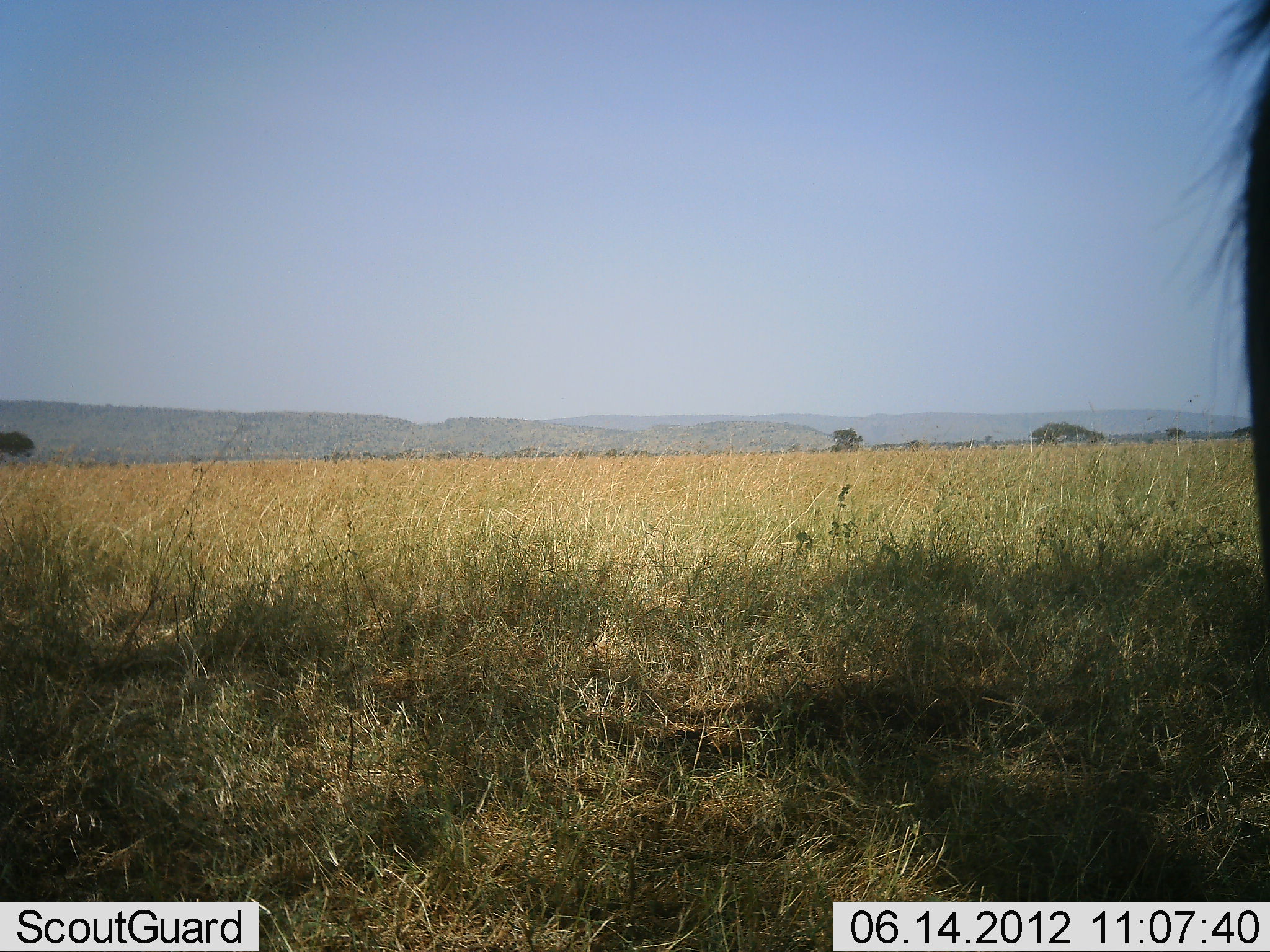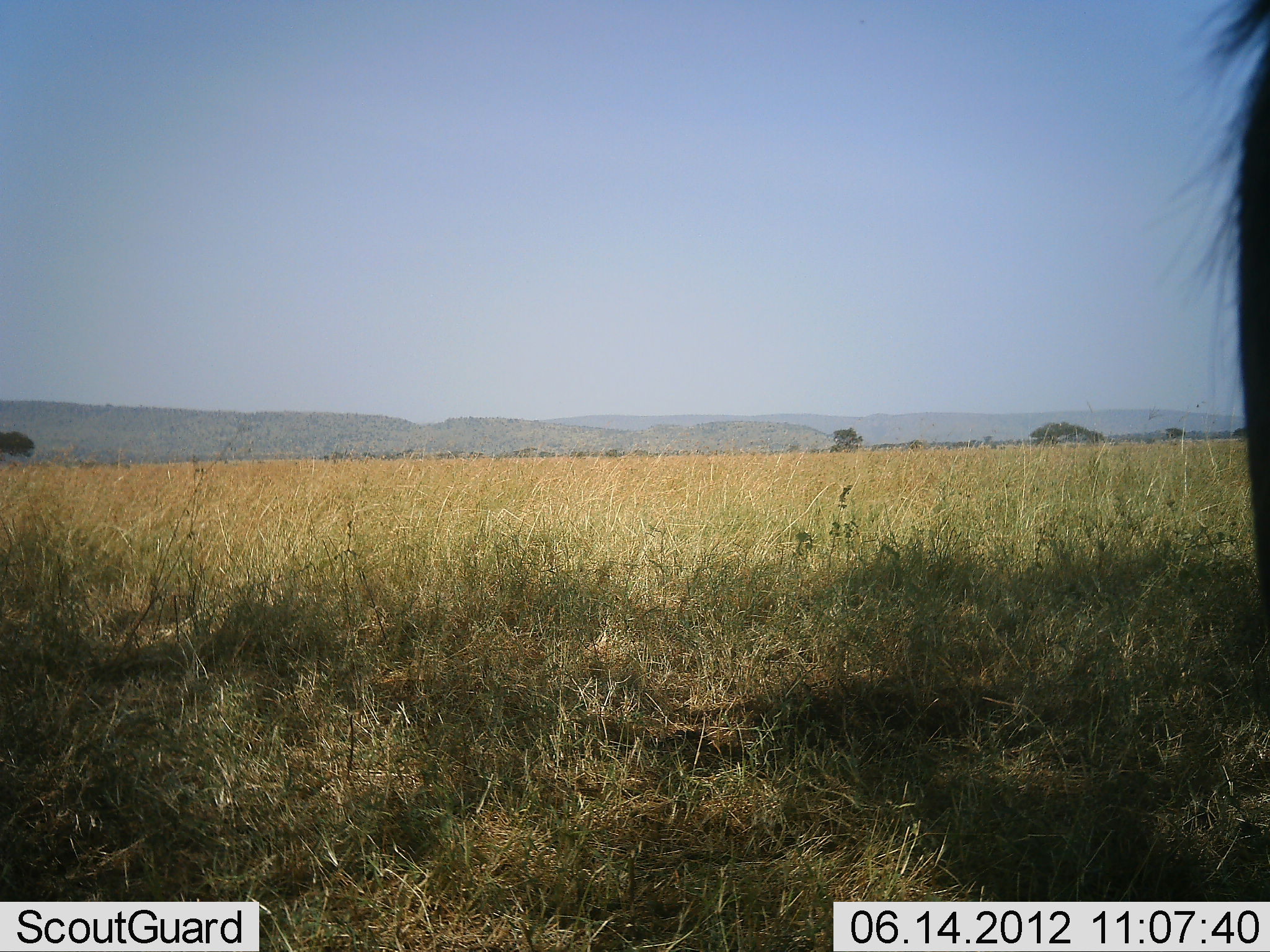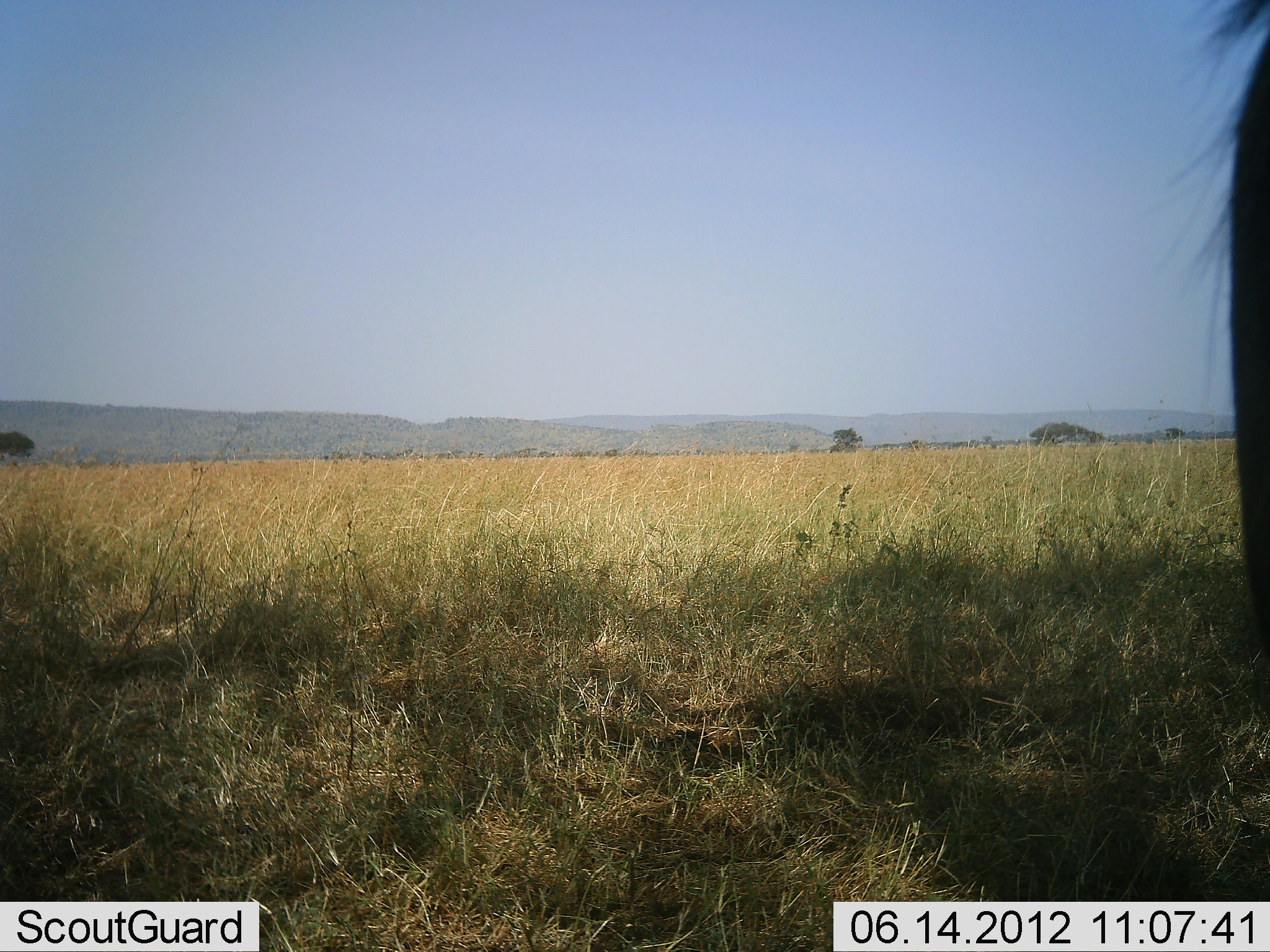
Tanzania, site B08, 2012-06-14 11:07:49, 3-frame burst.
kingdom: Animalia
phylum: Chordata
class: Mammalia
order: Artiodactyla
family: Bovidae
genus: Connochaetes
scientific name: Connochaetes taurinus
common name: blue wildebeest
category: wildebeest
Wildebeest (blue wildebeest) (Connochaetes taurinus), count 1. Behavior (volunteer vote fractions): standing 100%, resting 0%, moving 0%, interacting 0%. Young present (vote fraction): 0%. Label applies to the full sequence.